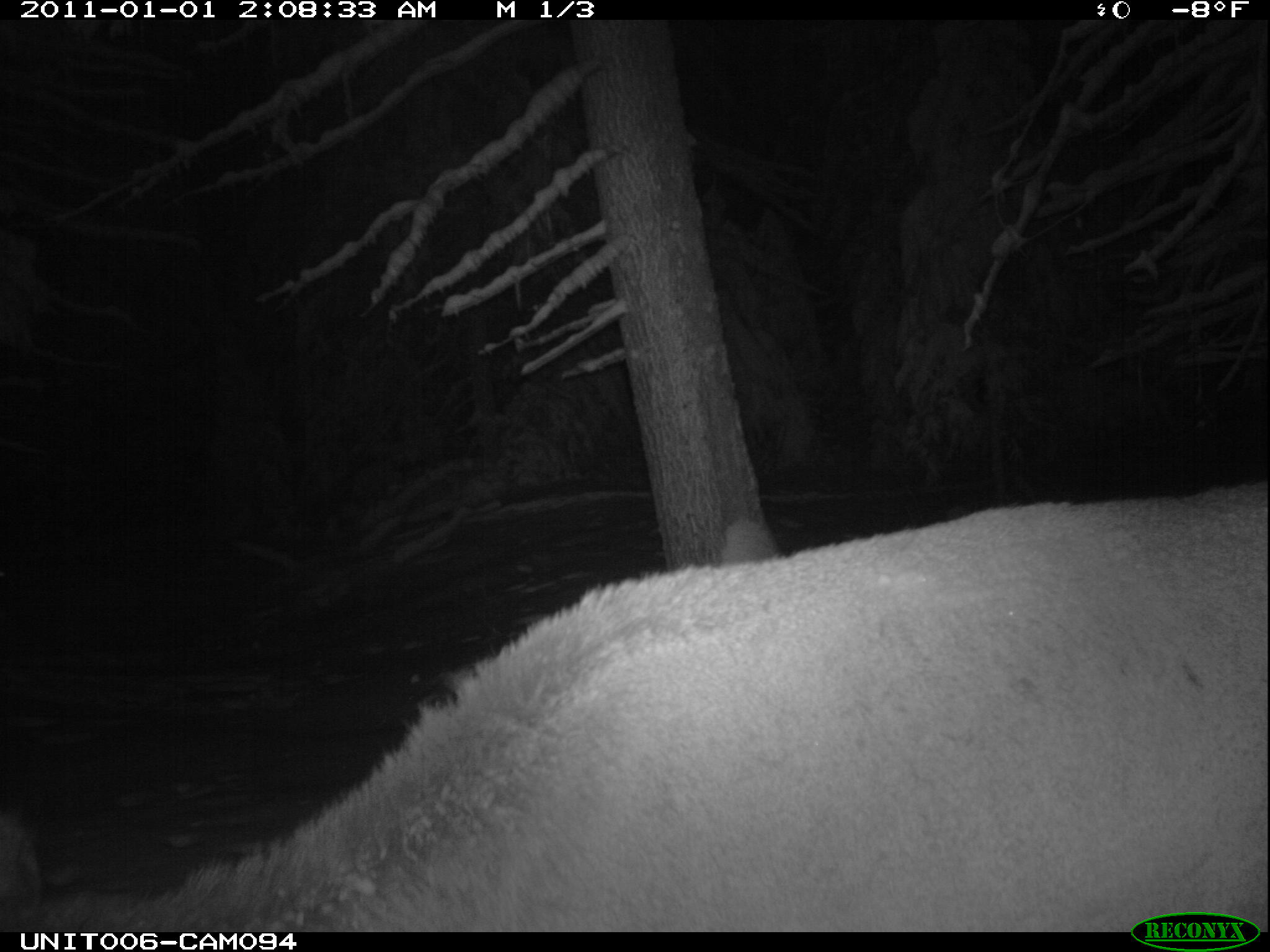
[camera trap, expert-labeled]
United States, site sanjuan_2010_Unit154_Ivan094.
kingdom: Animalia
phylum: Chordata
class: Mammalia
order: Artiodactyla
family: Cervidae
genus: Cervus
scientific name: Cervus elaphus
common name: red deer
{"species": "Cervus elaphus (red deer)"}